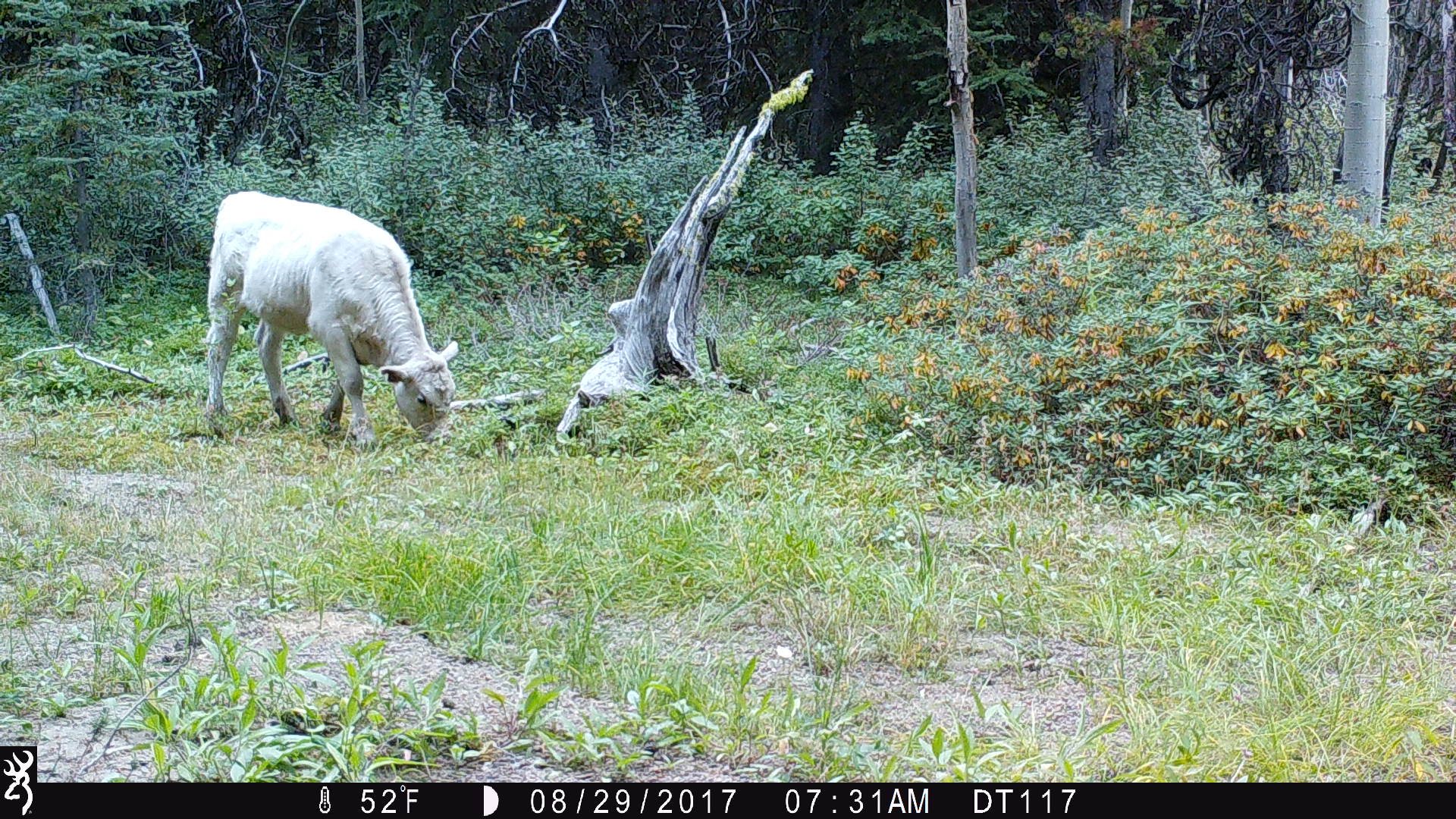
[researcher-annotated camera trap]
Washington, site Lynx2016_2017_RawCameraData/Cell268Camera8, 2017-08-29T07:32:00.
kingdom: Animalia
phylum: Chordata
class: Mammalia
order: Artiodactyla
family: Bovidae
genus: Bos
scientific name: Bos taurus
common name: domestic cattle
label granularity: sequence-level